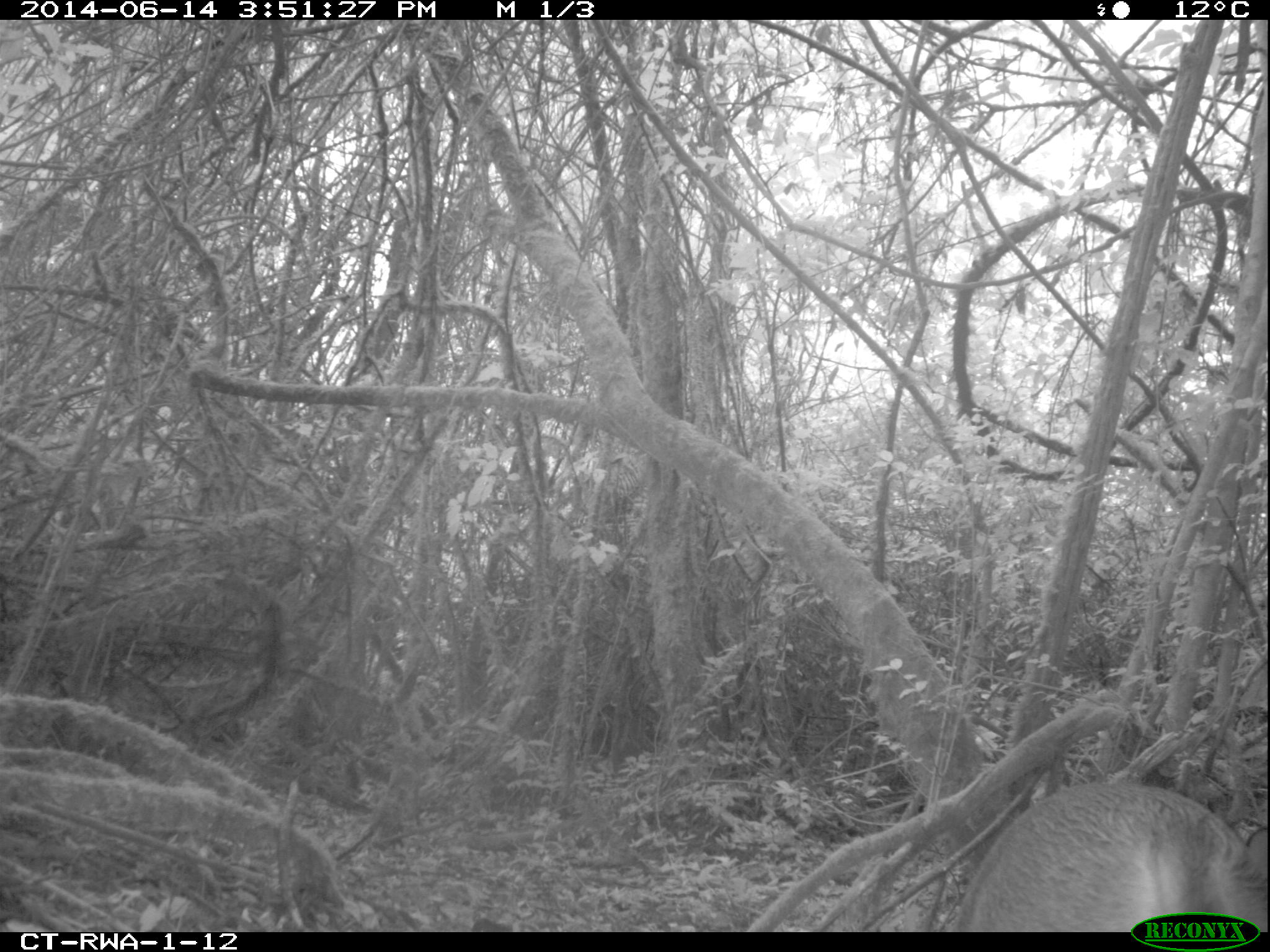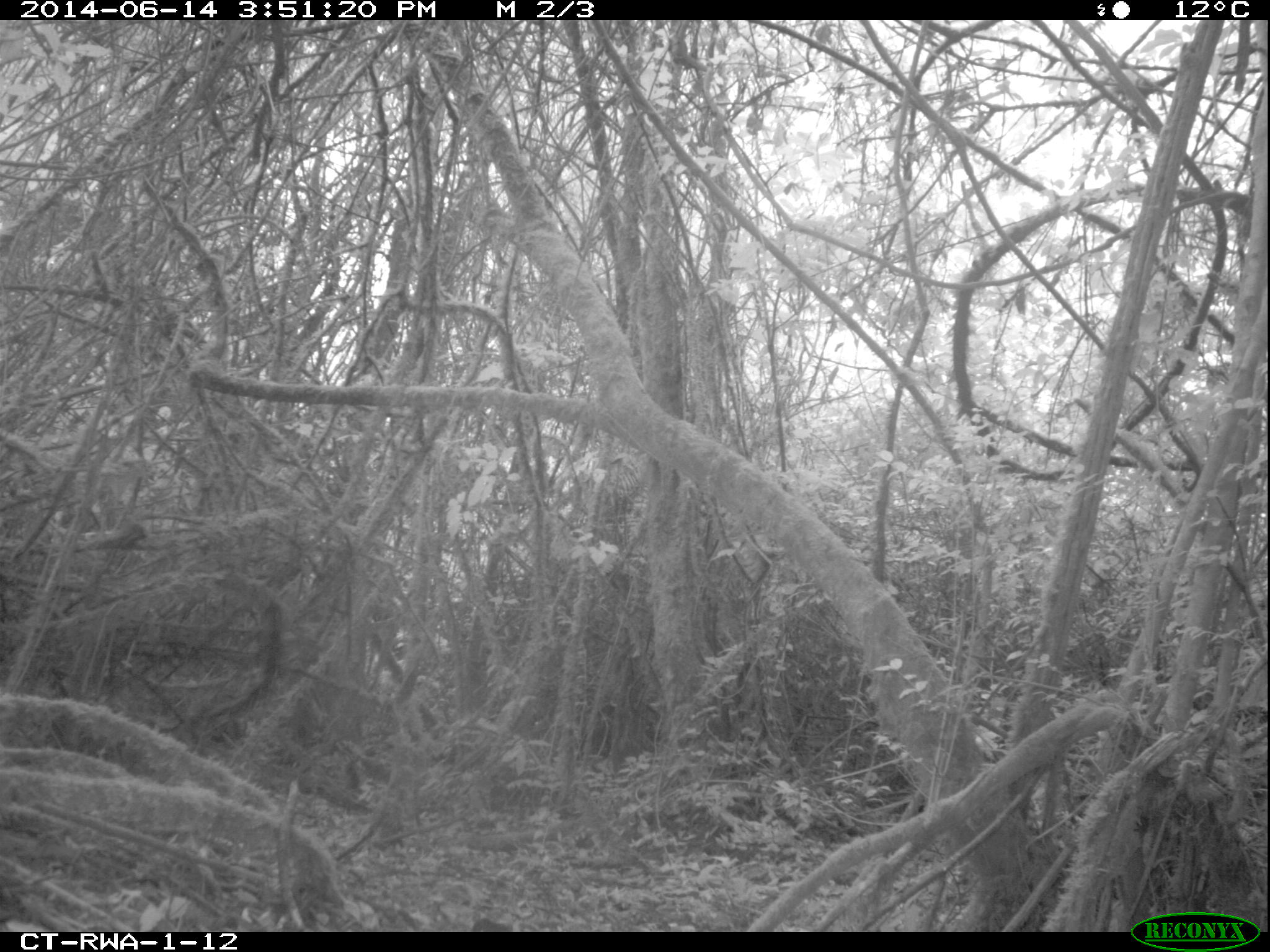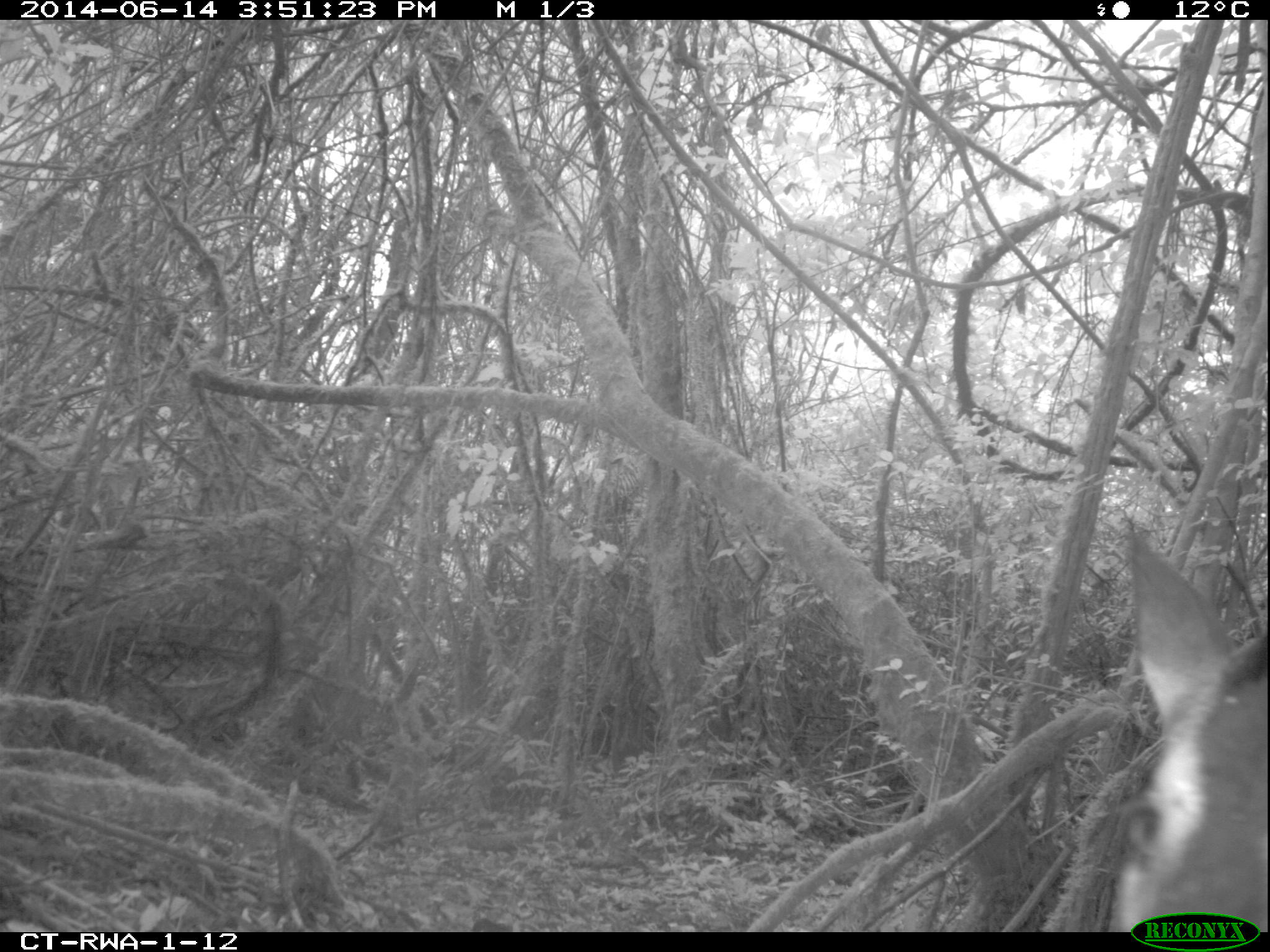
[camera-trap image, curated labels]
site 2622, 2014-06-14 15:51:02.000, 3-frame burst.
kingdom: Animalia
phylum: Chordata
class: Mammalia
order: Artiodactyla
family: Bovidae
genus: Cephalophus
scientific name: Cephalophus nigrifrons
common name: black-fronted duiker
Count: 1.